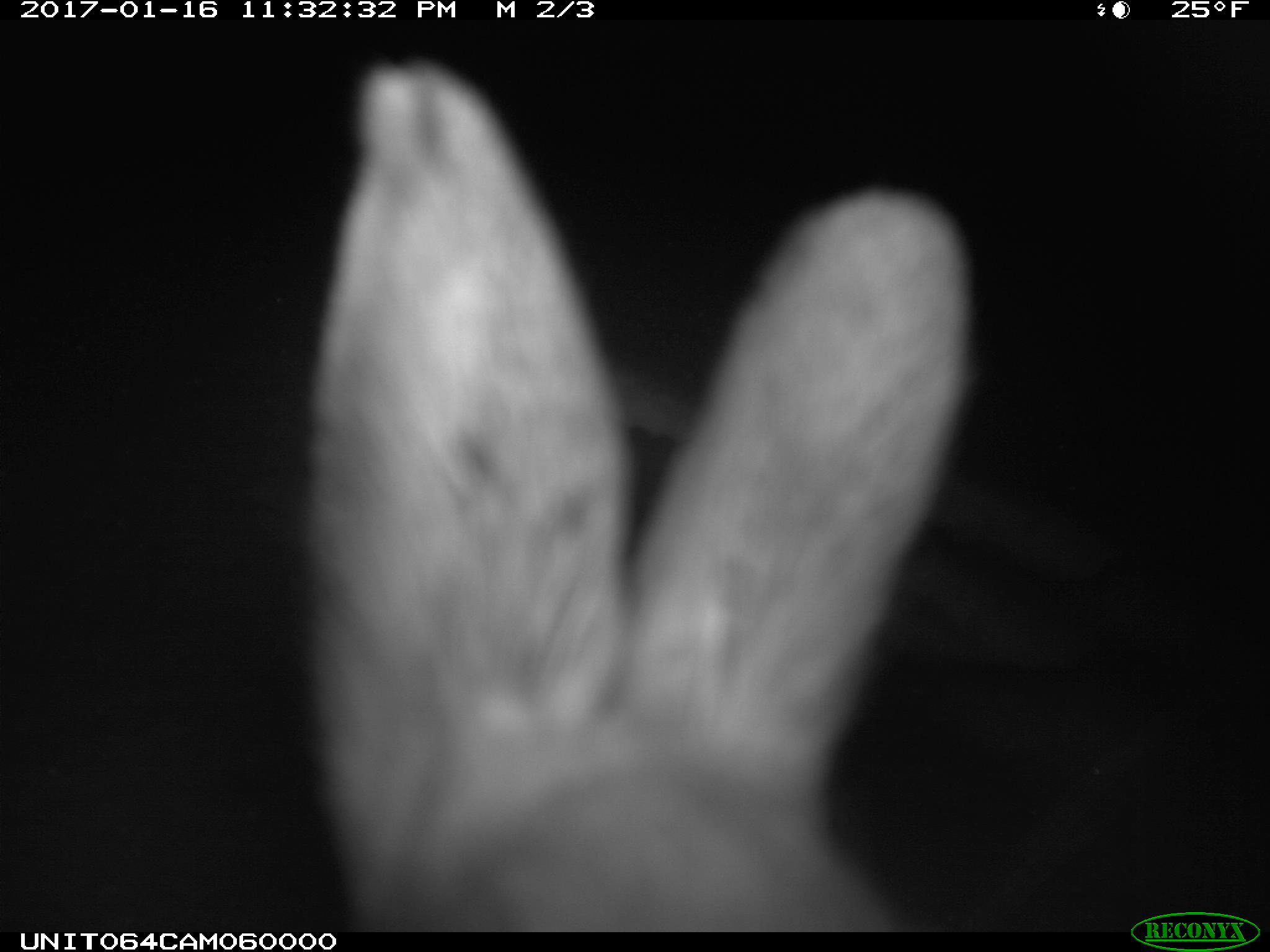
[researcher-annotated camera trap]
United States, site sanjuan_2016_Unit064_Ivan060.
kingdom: Animalia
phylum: Chordata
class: Mammalia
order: Lagomorpha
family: Leporidae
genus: Lepus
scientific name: Lepus americanus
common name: snowshoe hare